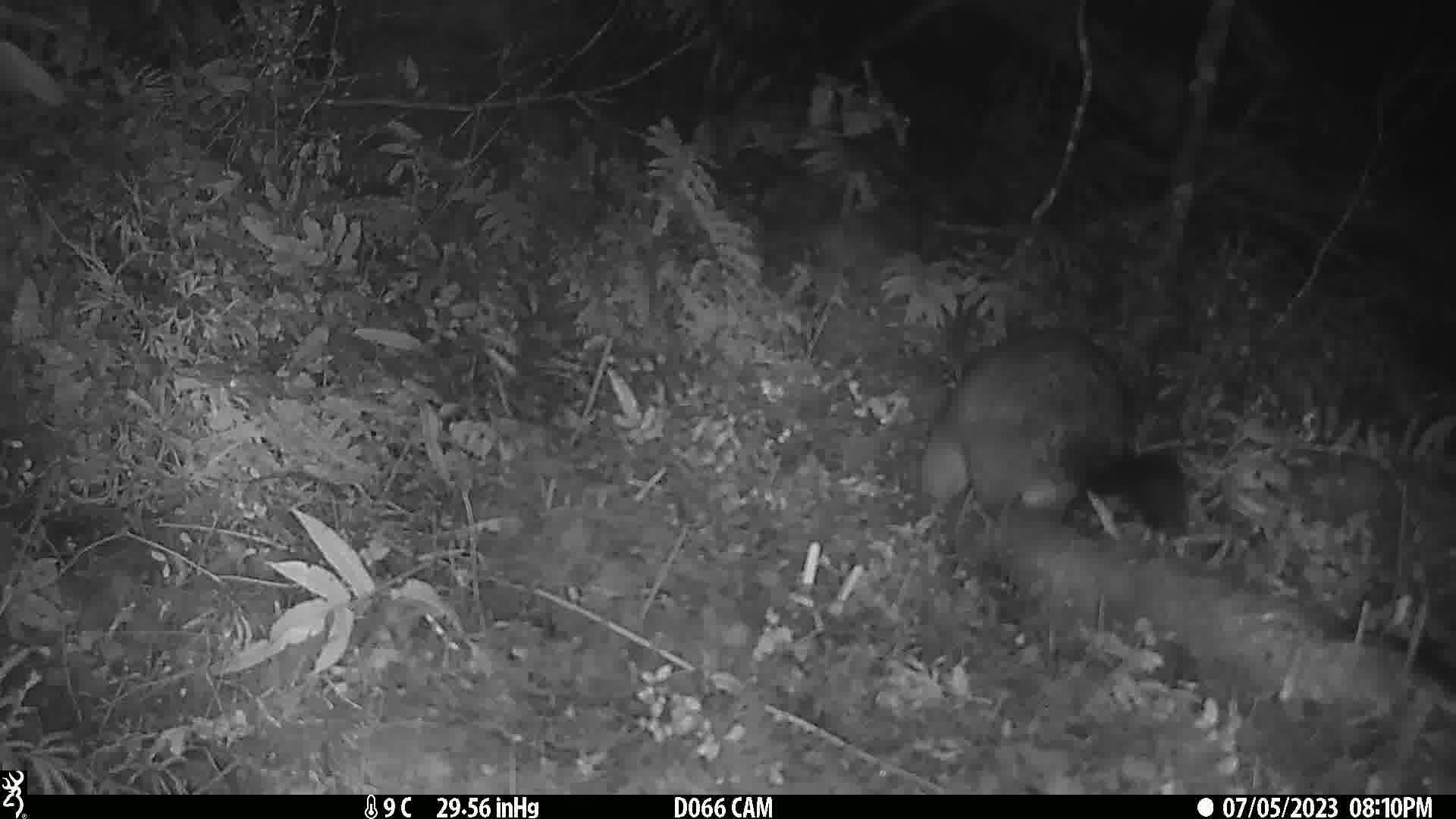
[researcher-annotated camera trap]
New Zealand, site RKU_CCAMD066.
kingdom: Animalia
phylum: Chordata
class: Mammalia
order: Diprotodontia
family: Phalangeridae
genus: Trichosurus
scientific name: Trichosurus vulpecula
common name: common brushtail possum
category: possum